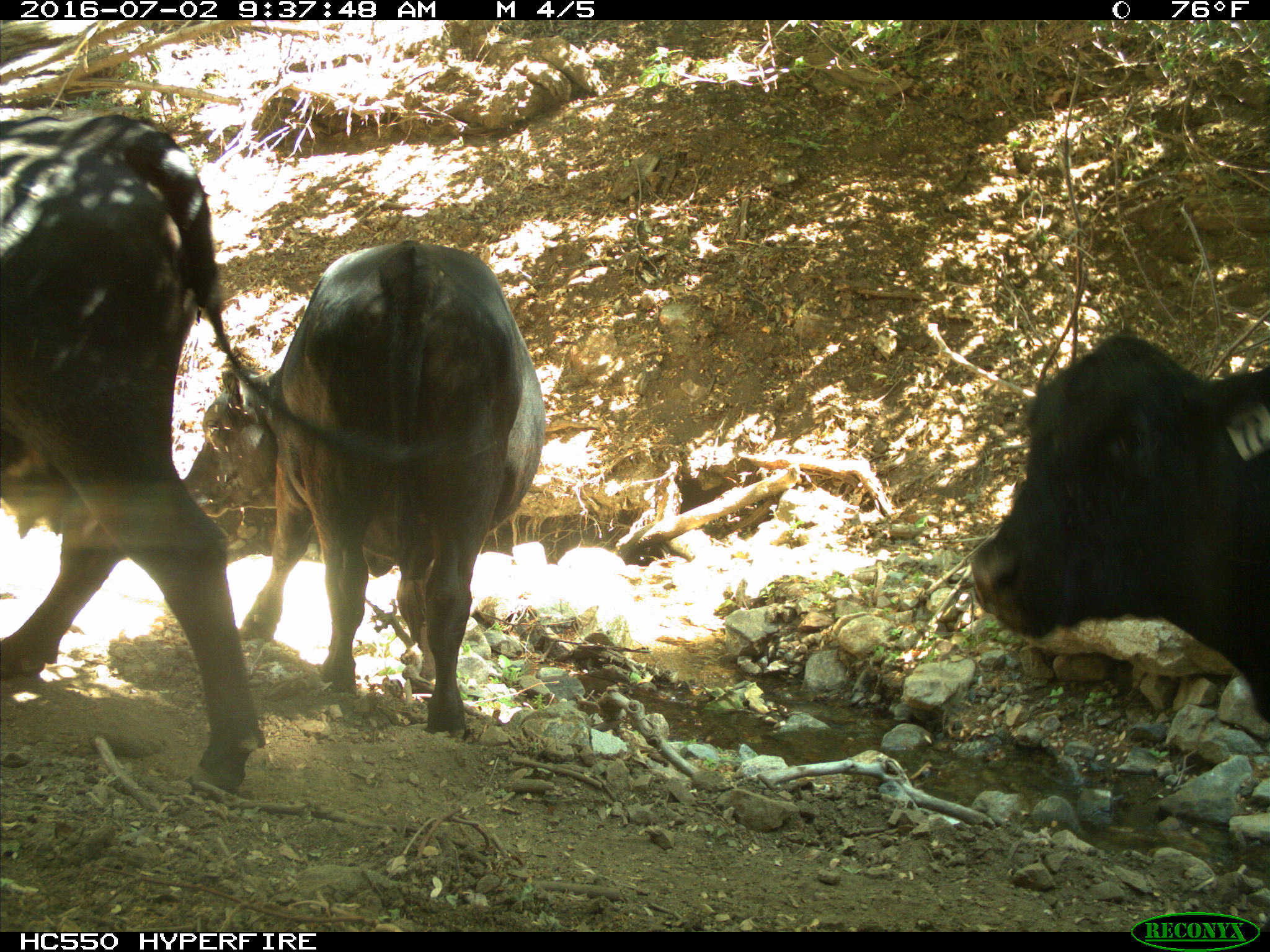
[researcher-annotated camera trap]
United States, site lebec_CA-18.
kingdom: Animalia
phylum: Chordata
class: Mammalia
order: Artiodactyla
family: Bovidae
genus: Bos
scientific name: Bos taurus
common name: domestic cow